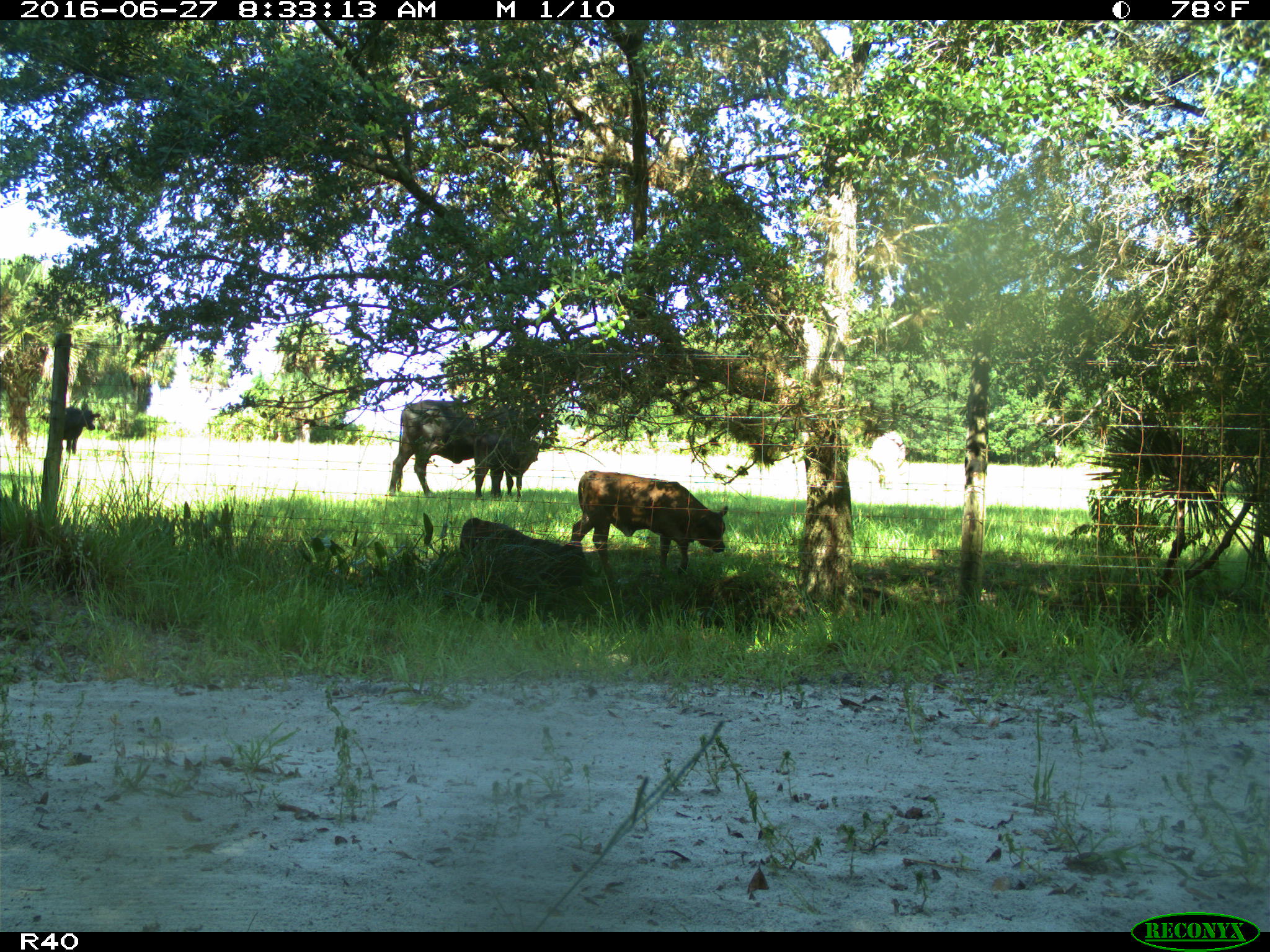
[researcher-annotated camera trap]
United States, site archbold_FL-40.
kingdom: Animalia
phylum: Chordata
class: Mammalia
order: Artiodactyla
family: Bovidae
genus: Bos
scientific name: Bos taurus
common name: domestic cow